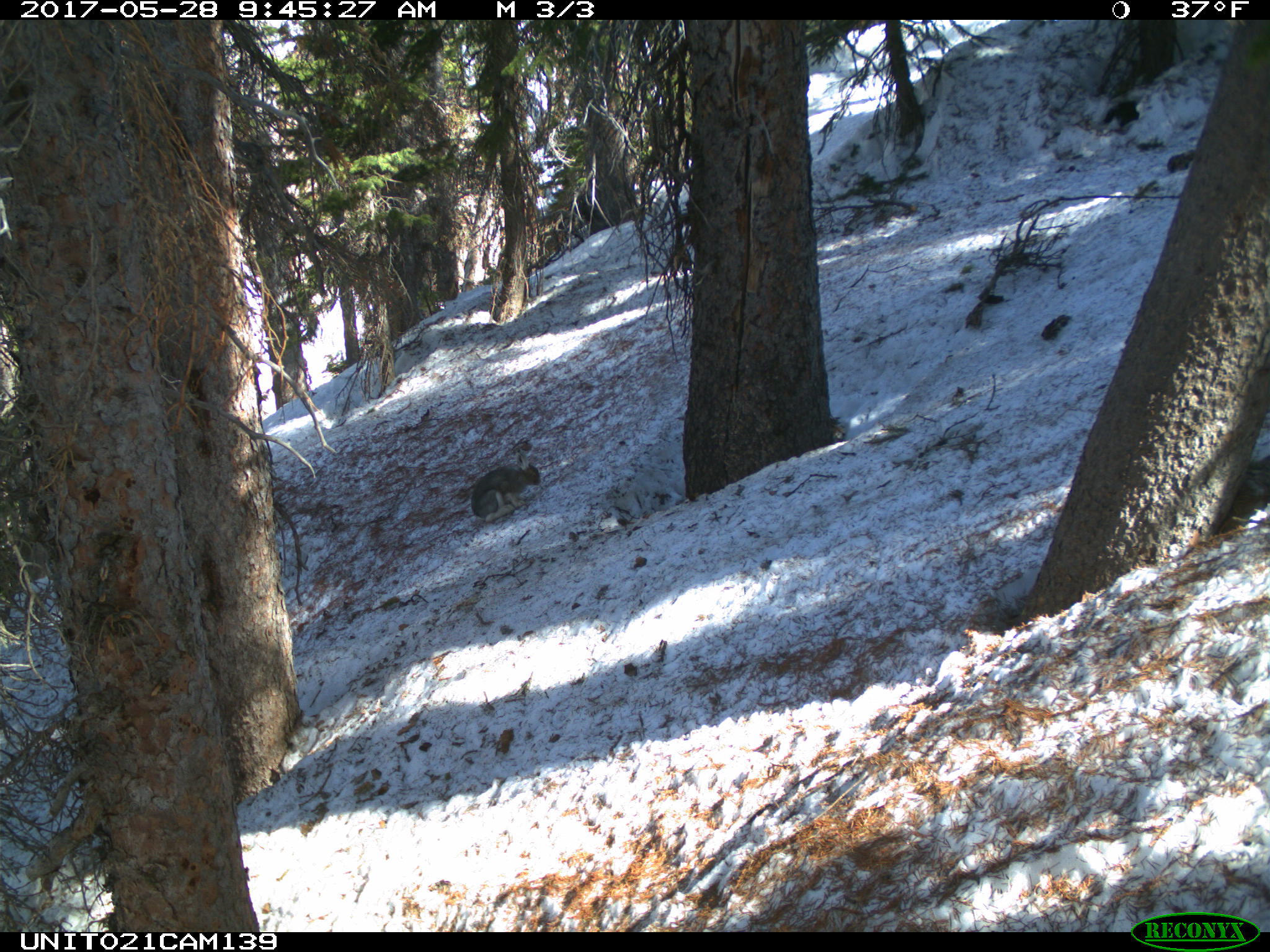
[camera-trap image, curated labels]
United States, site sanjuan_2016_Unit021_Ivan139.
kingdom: Animalia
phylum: Chordata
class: Mammalia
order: Lagomorpha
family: Leporidae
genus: Lepus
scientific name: Lepus americanus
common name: snowshoe hare